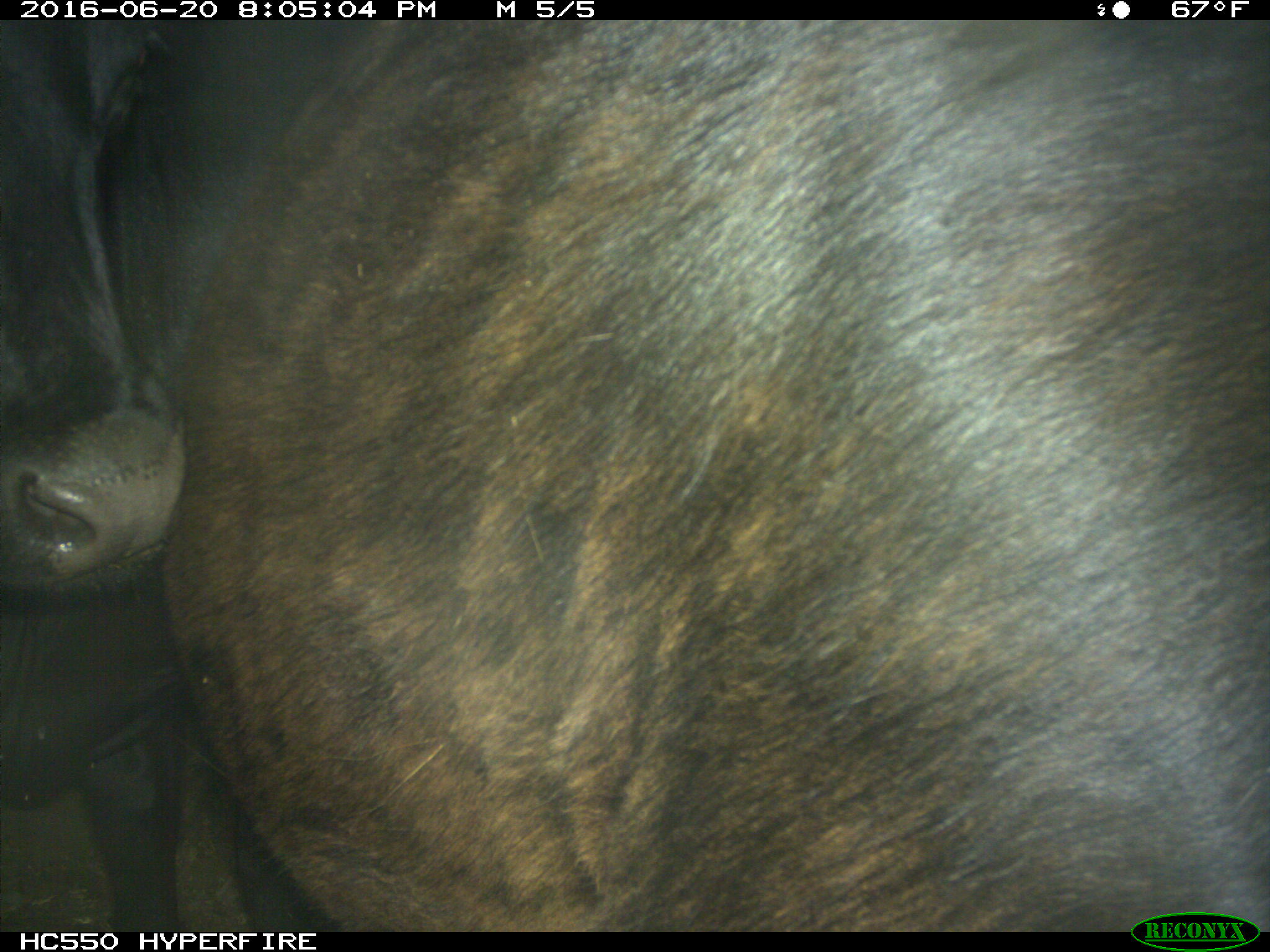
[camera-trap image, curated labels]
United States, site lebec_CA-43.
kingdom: Animalia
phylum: Chordata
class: Mammalia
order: Artiodactyla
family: Bovidae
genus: Bos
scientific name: Bos taurus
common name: domestic cow